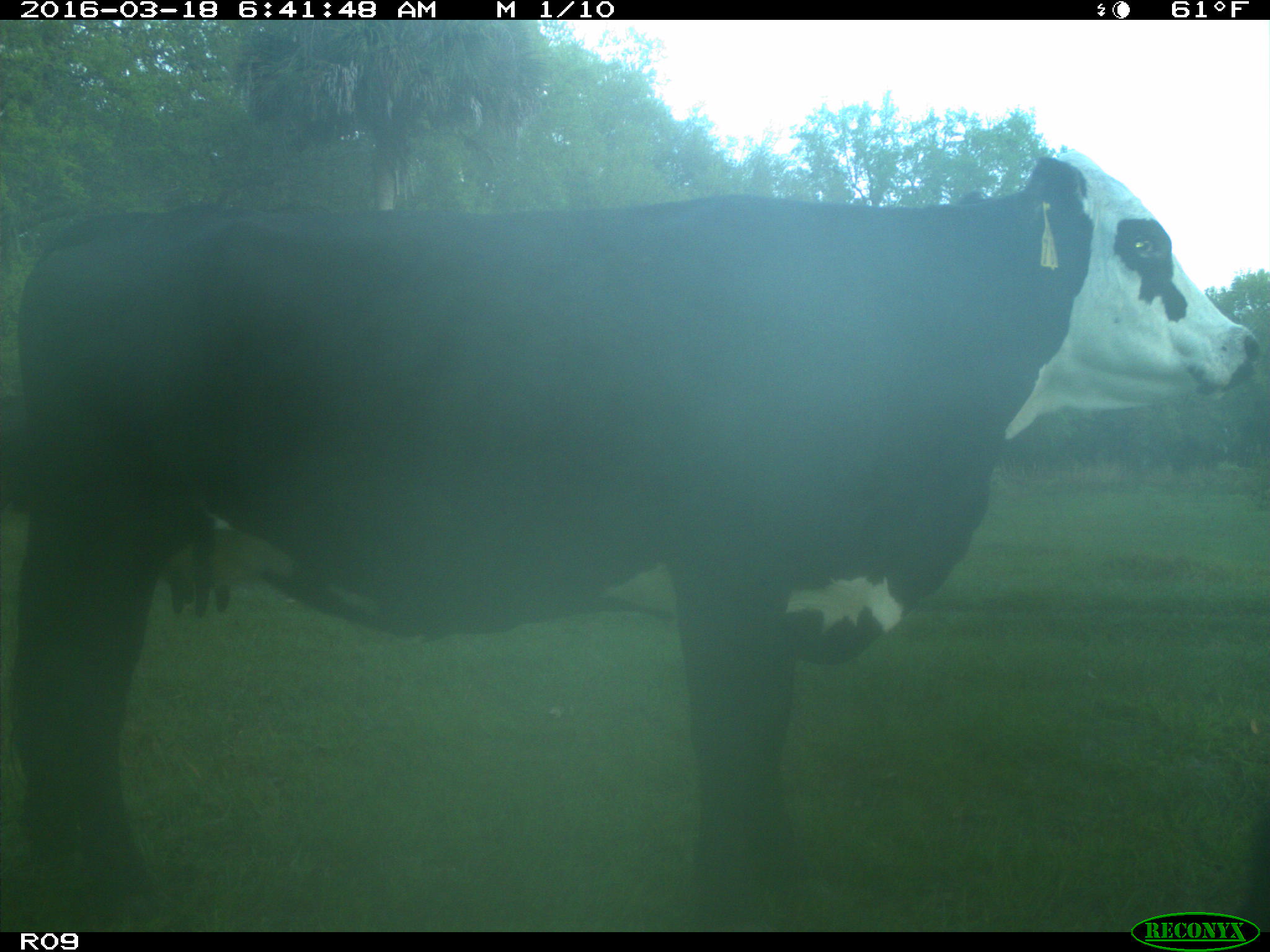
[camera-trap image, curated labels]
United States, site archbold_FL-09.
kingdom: Animalia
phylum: Chordata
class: Mammalia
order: Artiodactyla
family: Bovidae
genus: Bos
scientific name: Bos taurus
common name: domestic cow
Bos taurus (domestic cow).